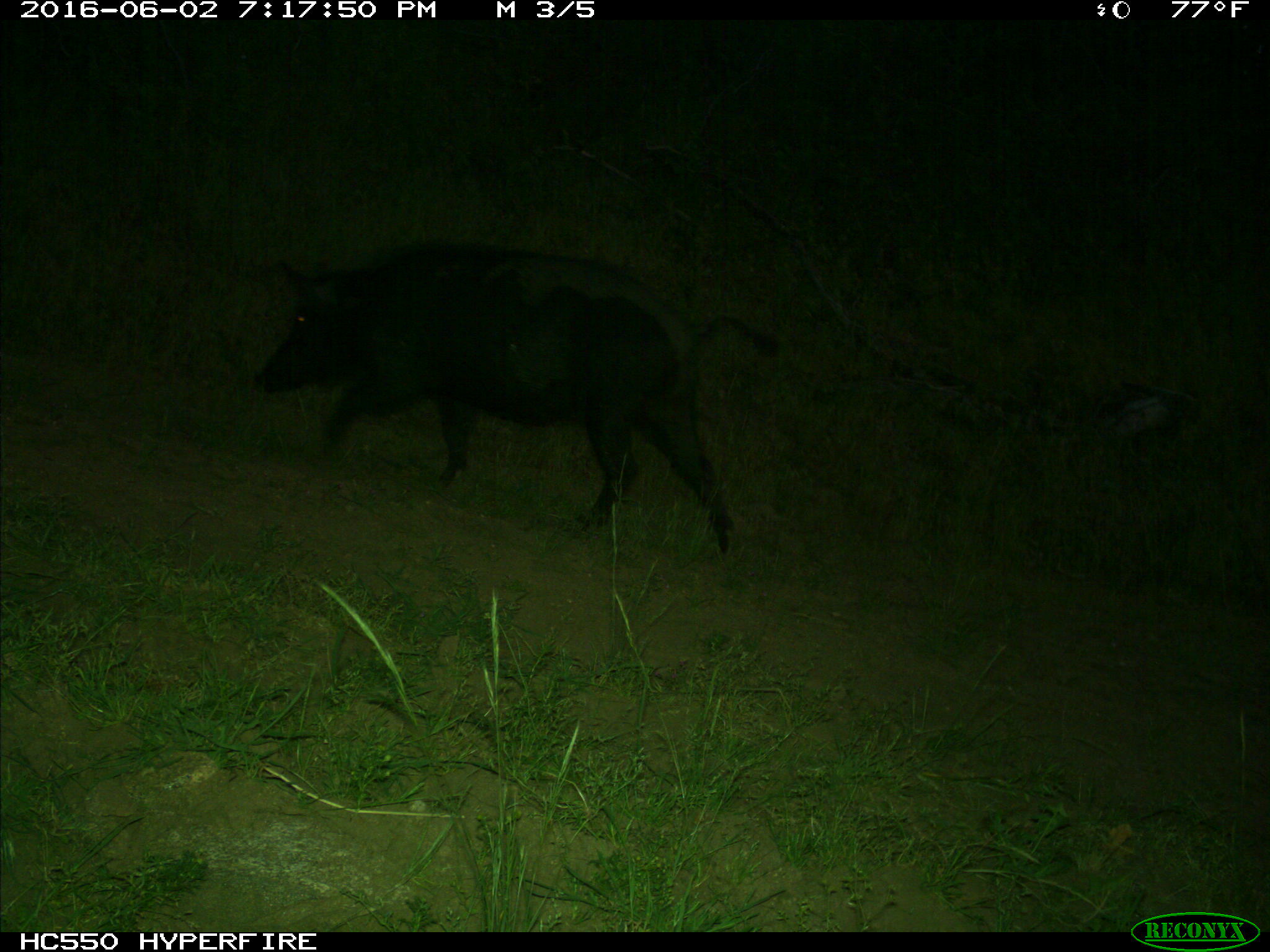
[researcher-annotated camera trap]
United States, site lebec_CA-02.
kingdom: Animalia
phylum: Chordata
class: Mammalia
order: Artiodactyla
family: Suidae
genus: Sus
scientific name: Sus scrofa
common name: wild boar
Sus scrofa (wild boar).